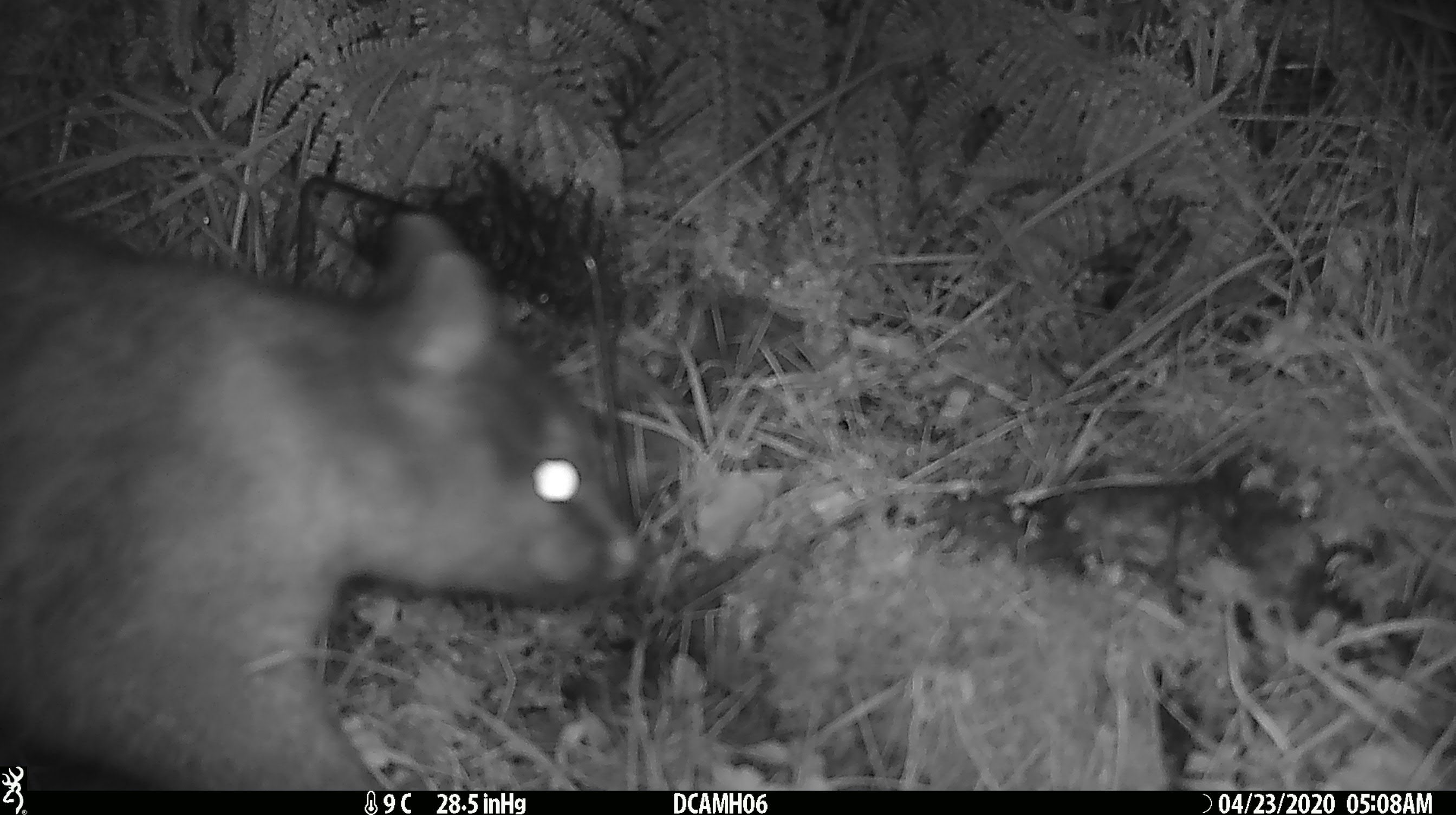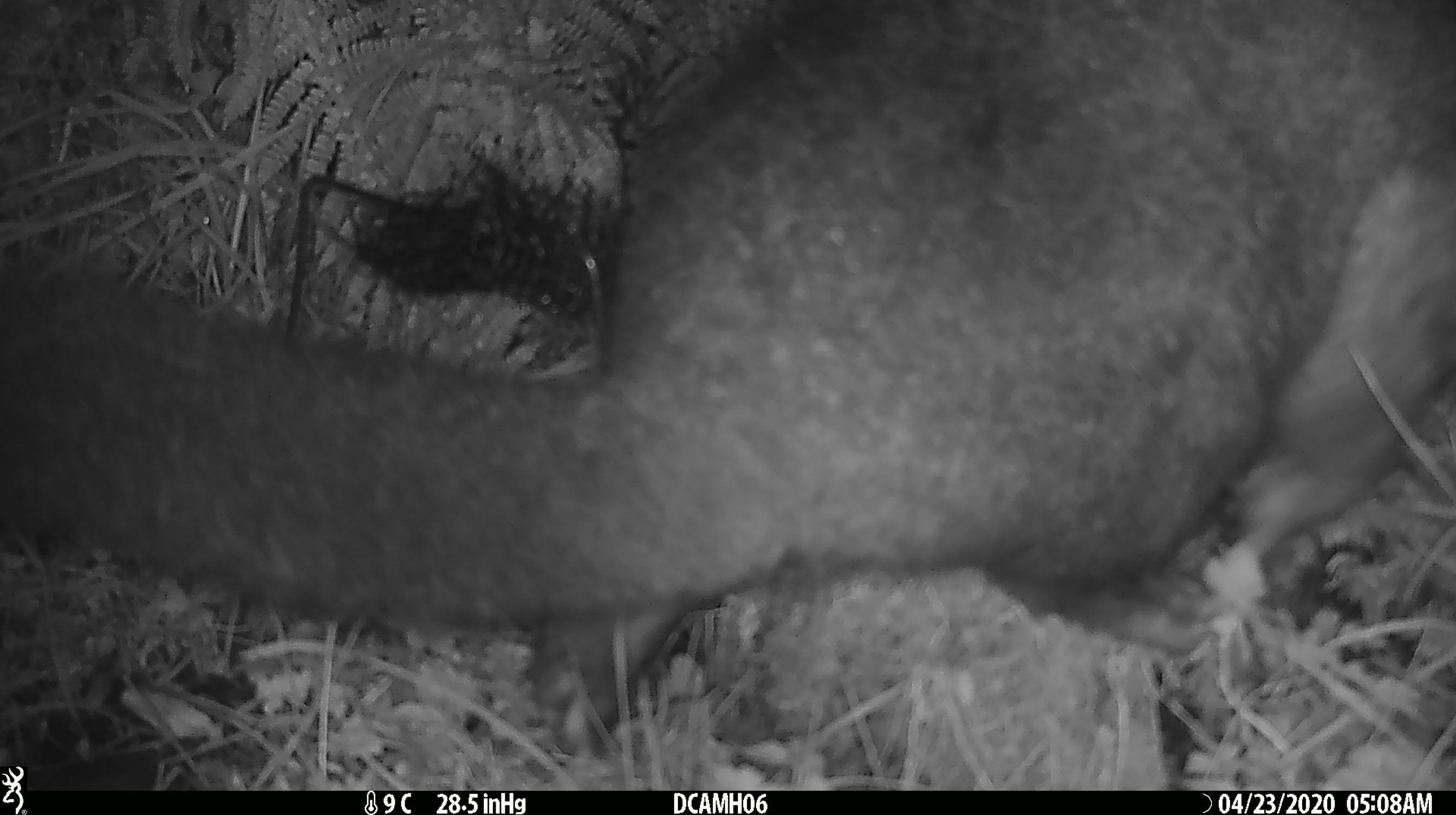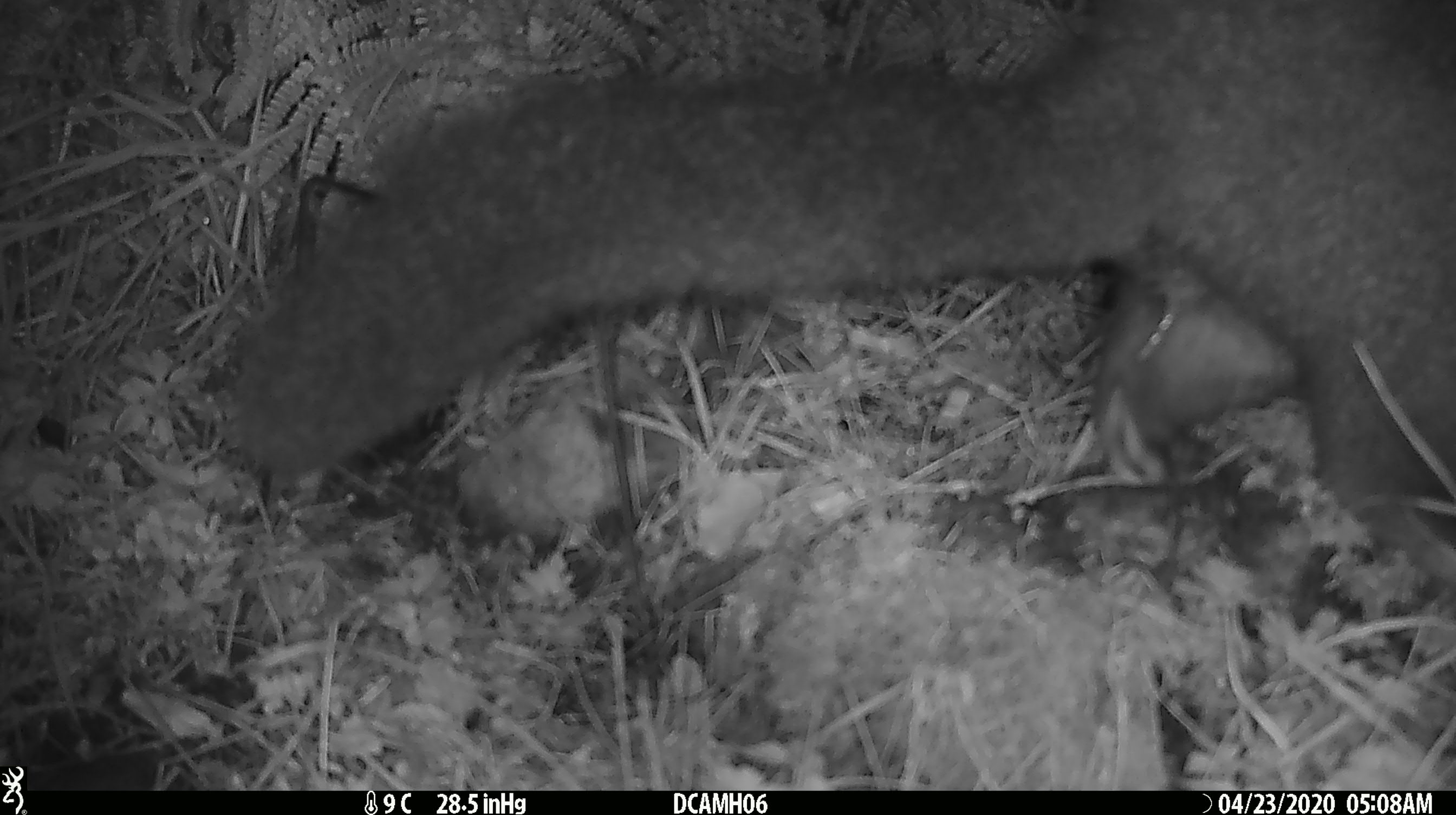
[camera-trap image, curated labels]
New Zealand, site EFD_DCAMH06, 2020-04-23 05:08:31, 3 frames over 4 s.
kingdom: Animalia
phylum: Chordata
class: Mammalia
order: Diprotodontia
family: Phalangeridae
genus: Trichosurus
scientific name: Trichosurus vulpecula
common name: common brushtail possum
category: possum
Possum (common brushtail possum) (Trichosurus vulpecula).